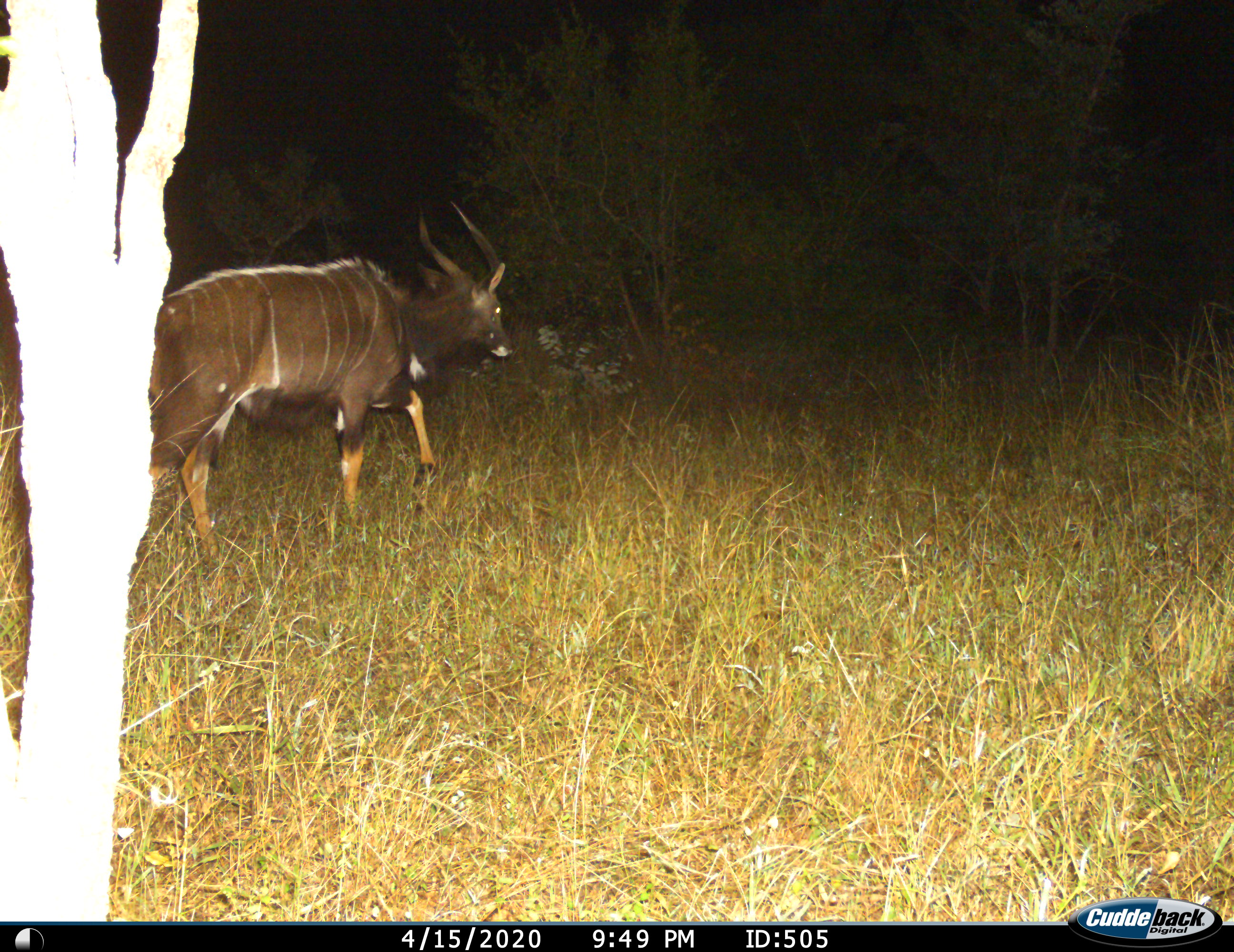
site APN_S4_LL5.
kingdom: Animalia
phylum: Chordata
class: Mammalia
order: Artiodactyla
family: Bovidae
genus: Tragelaphus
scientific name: Tragelaphus angasii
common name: nyala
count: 1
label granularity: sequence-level